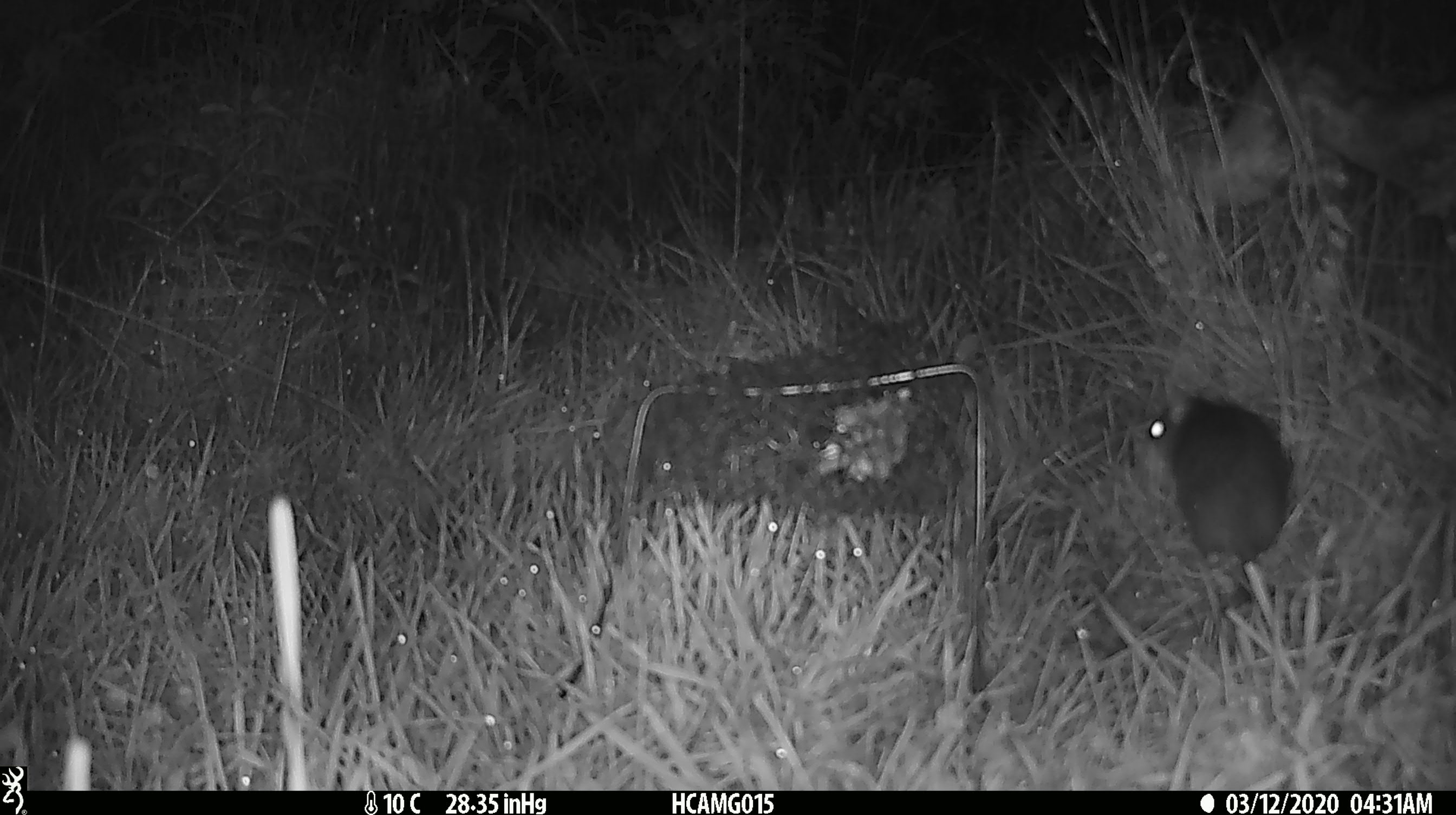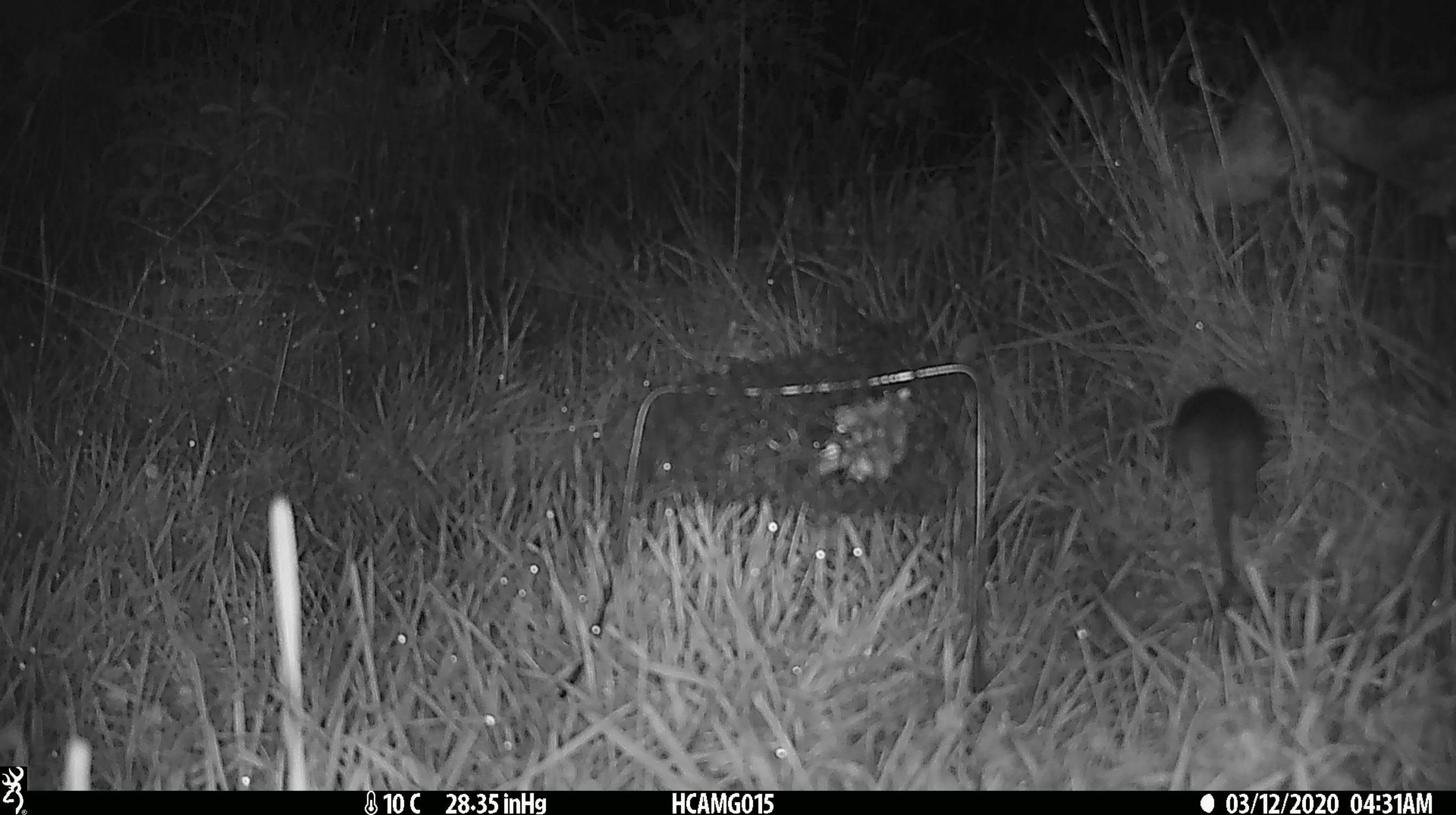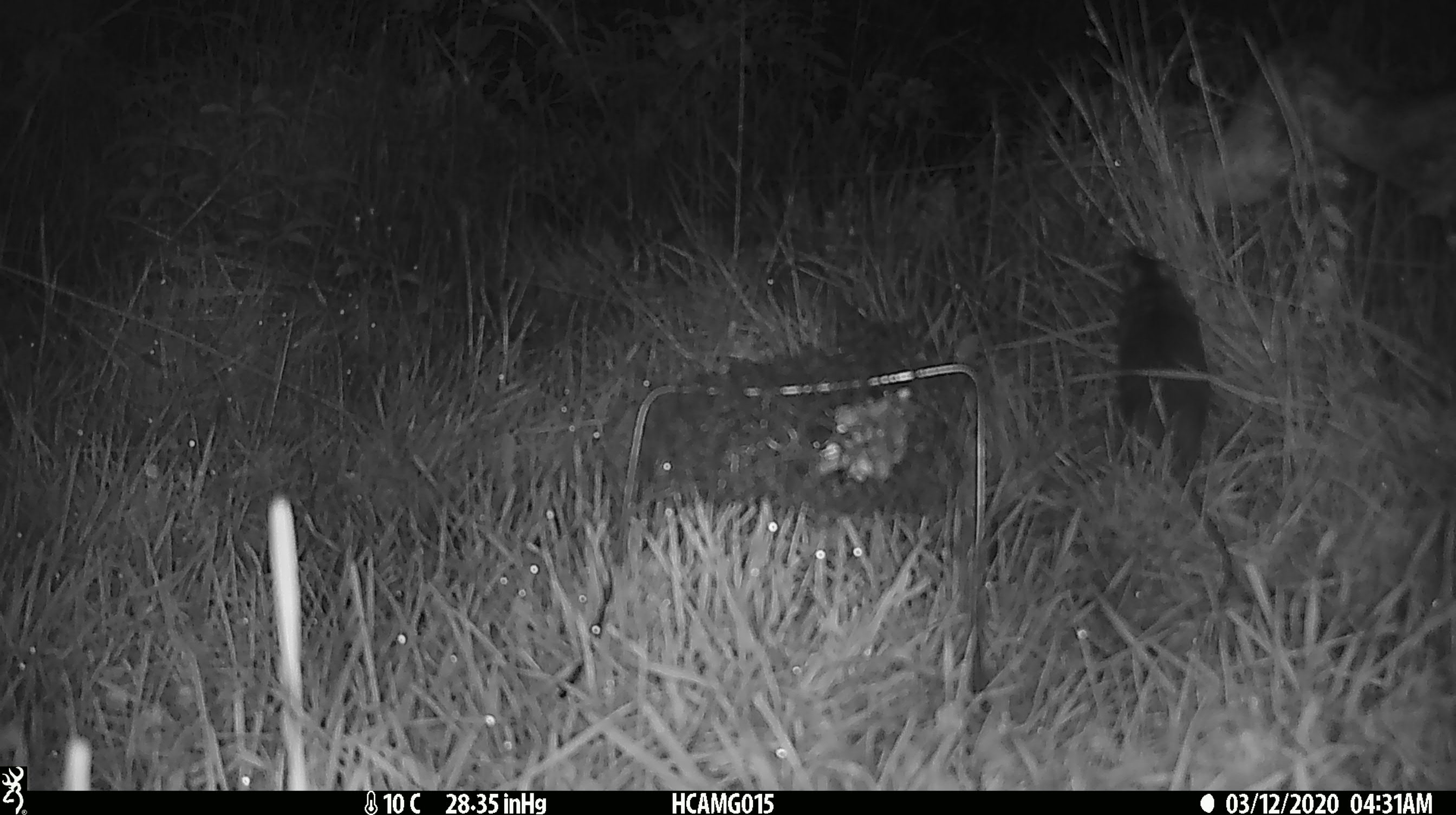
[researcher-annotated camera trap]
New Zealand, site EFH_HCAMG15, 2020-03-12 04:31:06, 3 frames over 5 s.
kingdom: Animalia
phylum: Chordata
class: Mammalia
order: Rodentia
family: Muridae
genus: Rattus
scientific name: Rattus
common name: rat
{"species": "rat (Rattus)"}